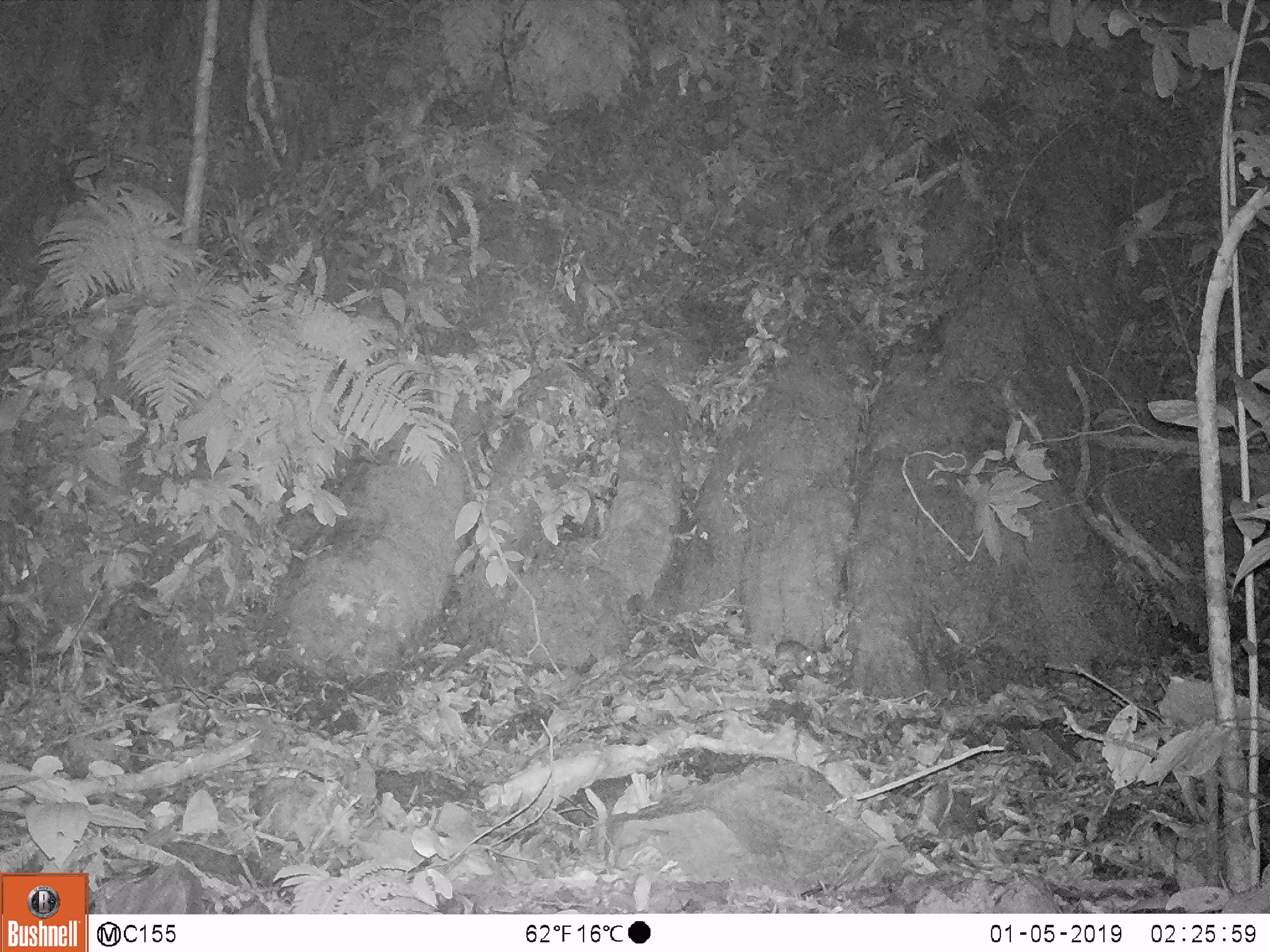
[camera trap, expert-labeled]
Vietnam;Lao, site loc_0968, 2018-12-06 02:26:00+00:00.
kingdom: Animalia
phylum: Chordata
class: Mammalia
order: Rodentia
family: Muridae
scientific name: Muridae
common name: old-world mice and rats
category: unidentified murid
Unidentified murid (old-world mice and rats) (Muridae). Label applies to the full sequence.